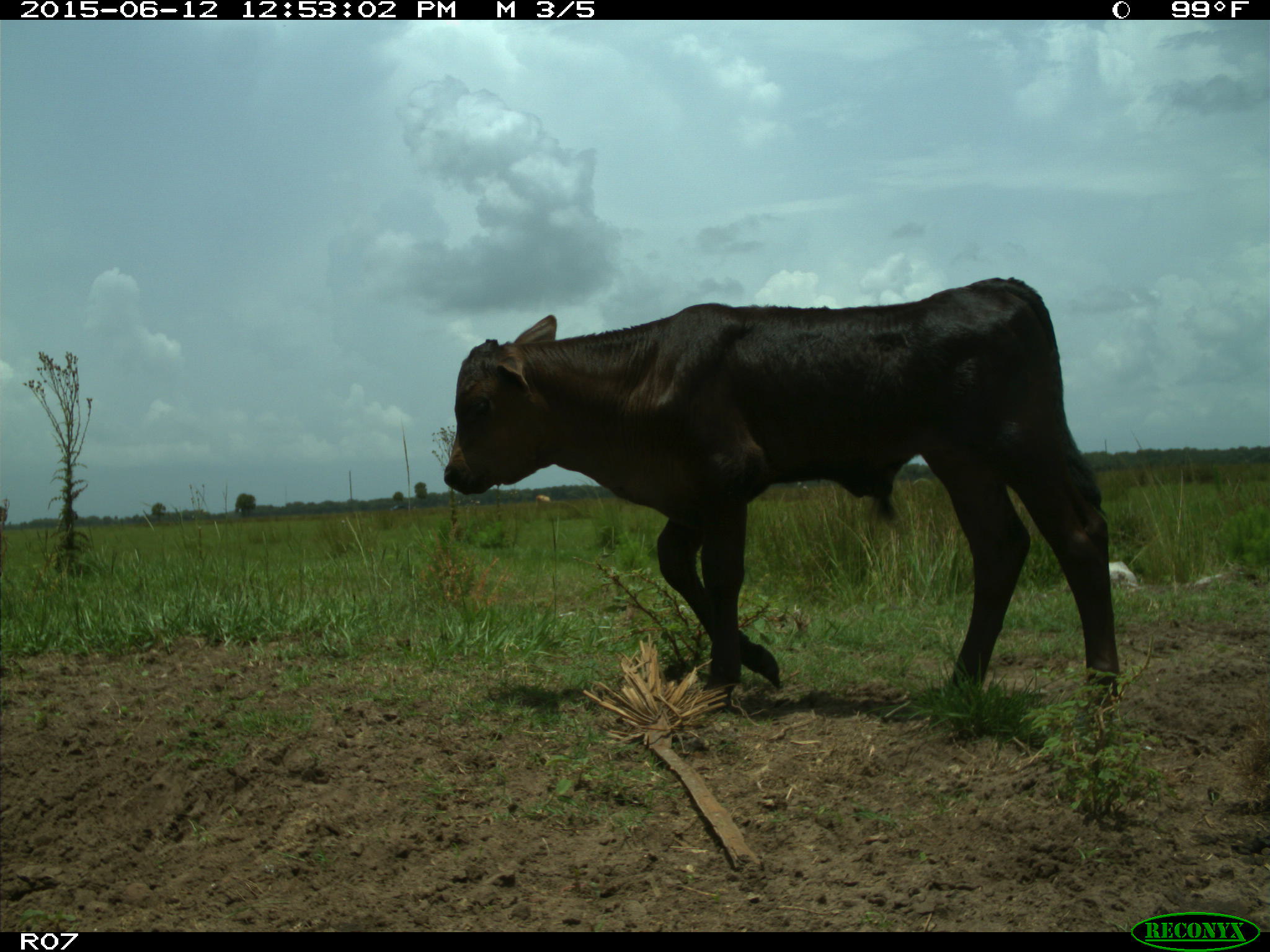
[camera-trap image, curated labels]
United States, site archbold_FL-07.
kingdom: Animalia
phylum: Chordata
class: Mammalia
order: Artiodactyla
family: Bovidae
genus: Bos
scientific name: Bos taurus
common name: domestic cow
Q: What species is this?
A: Bos taurus (domestic cow).